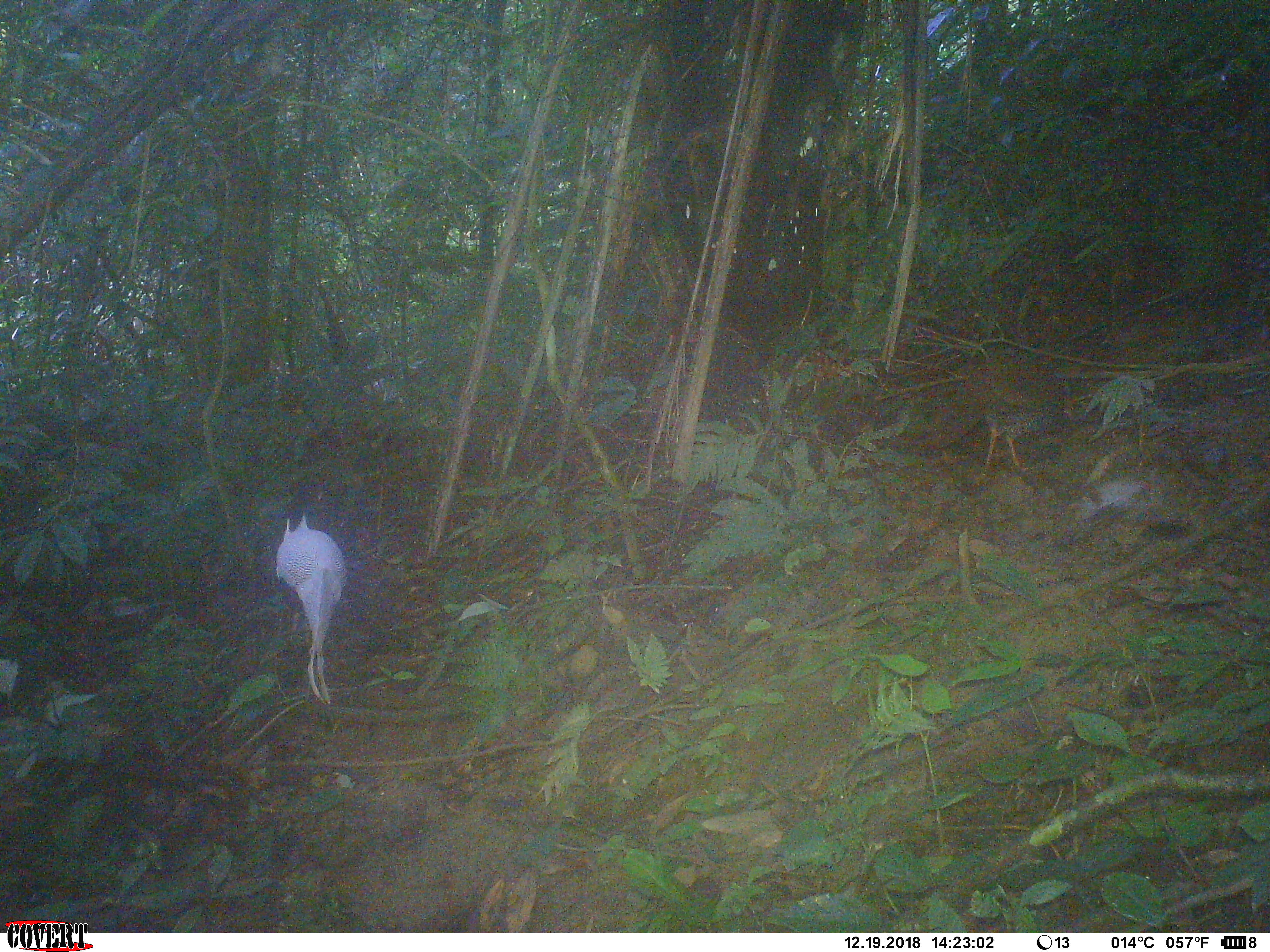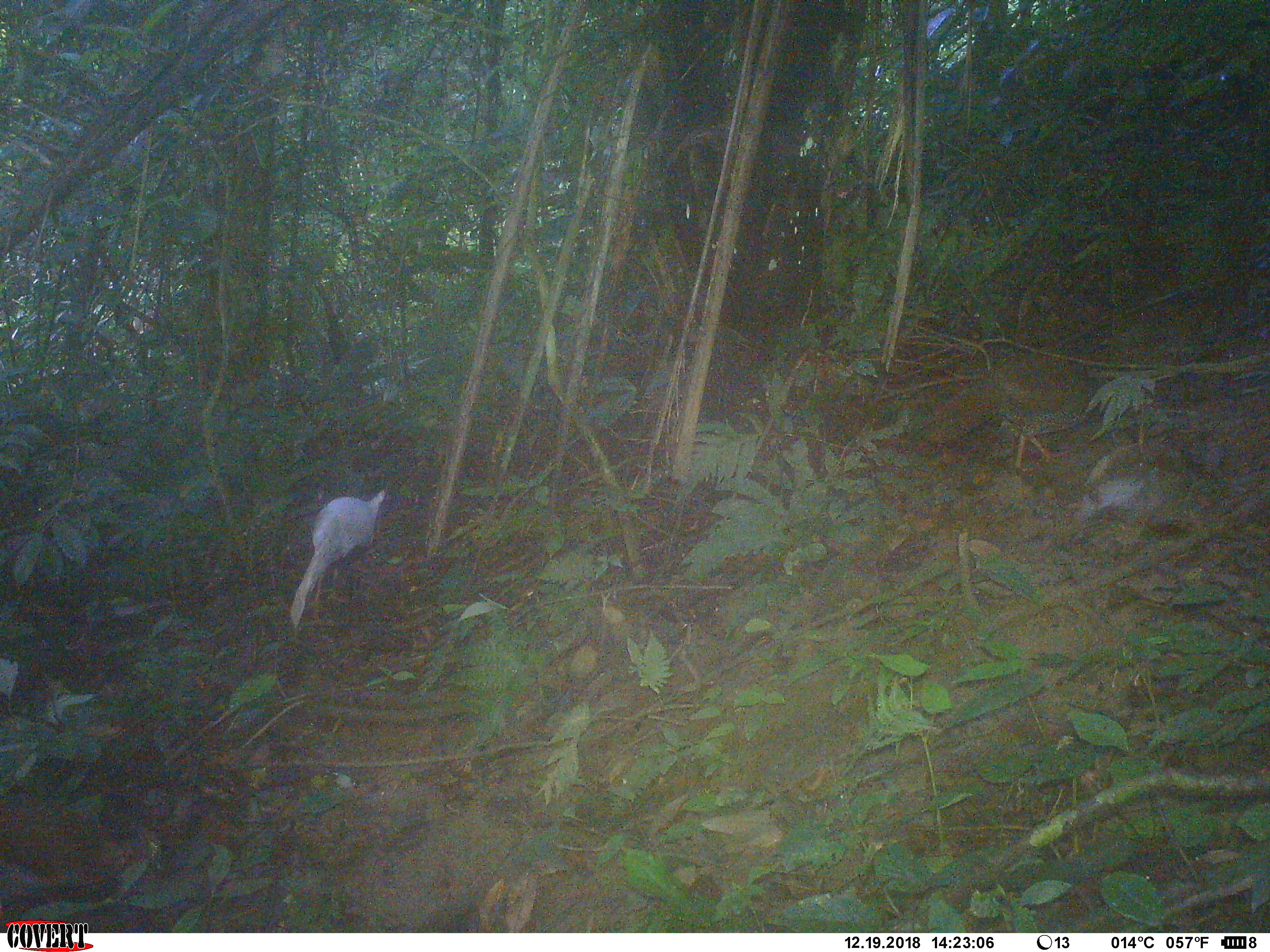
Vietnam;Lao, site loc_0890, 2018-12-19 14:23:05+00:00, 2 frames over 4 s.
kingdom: Animalia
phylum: Chordata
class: Aves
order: Galliformes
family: Phasianidae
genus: Lophura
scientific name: Lophura nycthemera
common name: silver pheasant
Silver pheasant (Lophura nycthemera). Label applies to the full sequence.